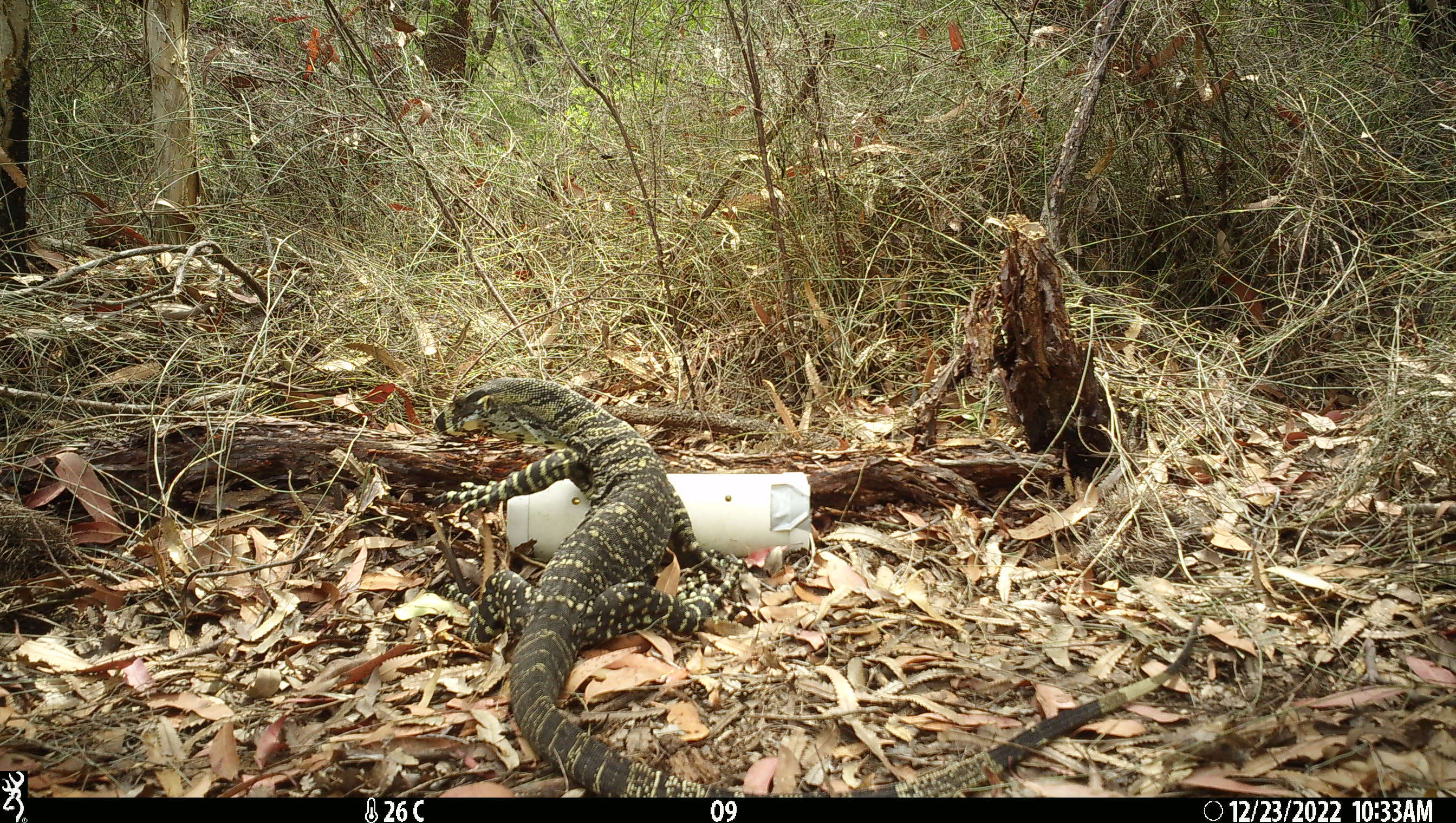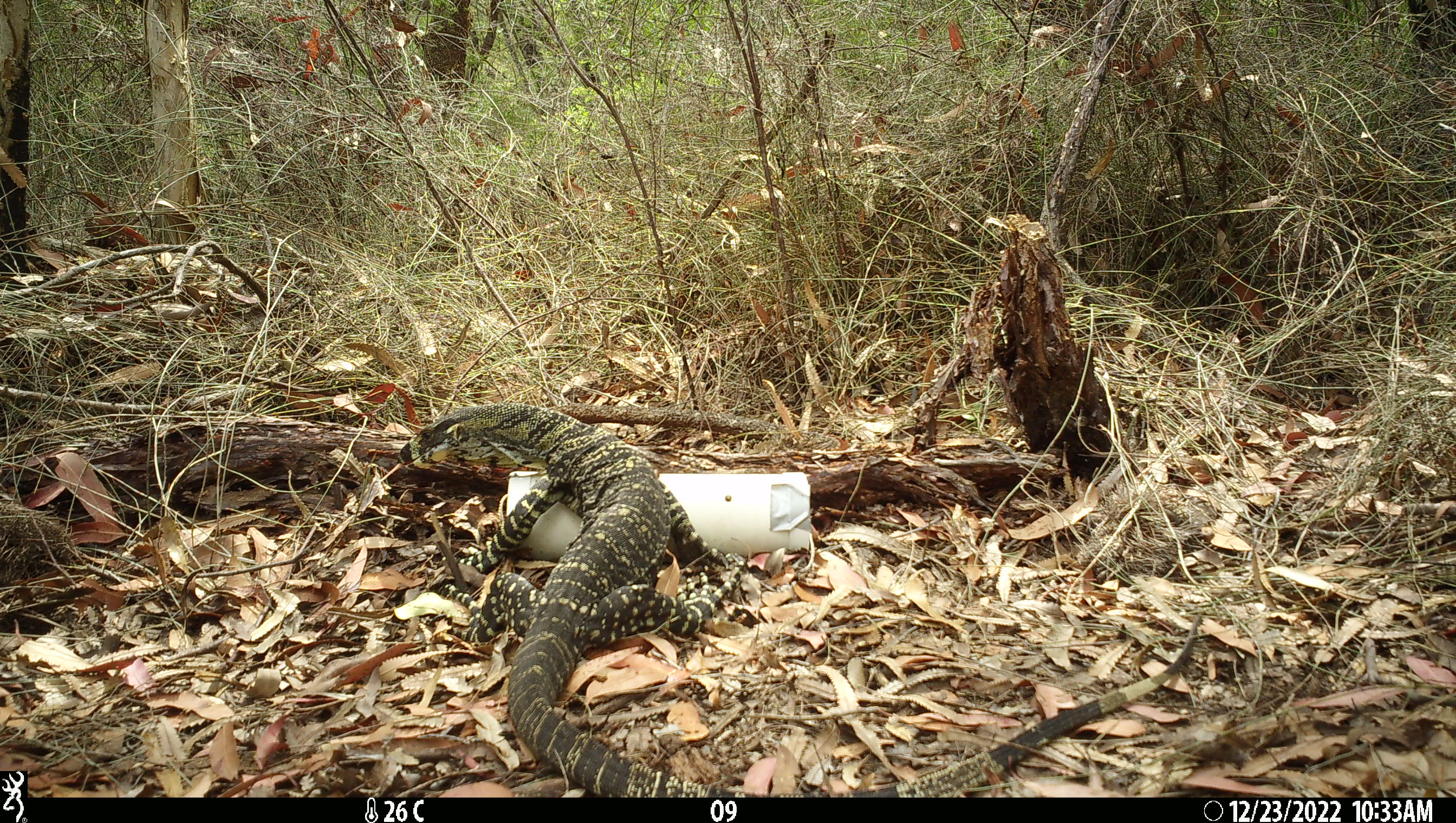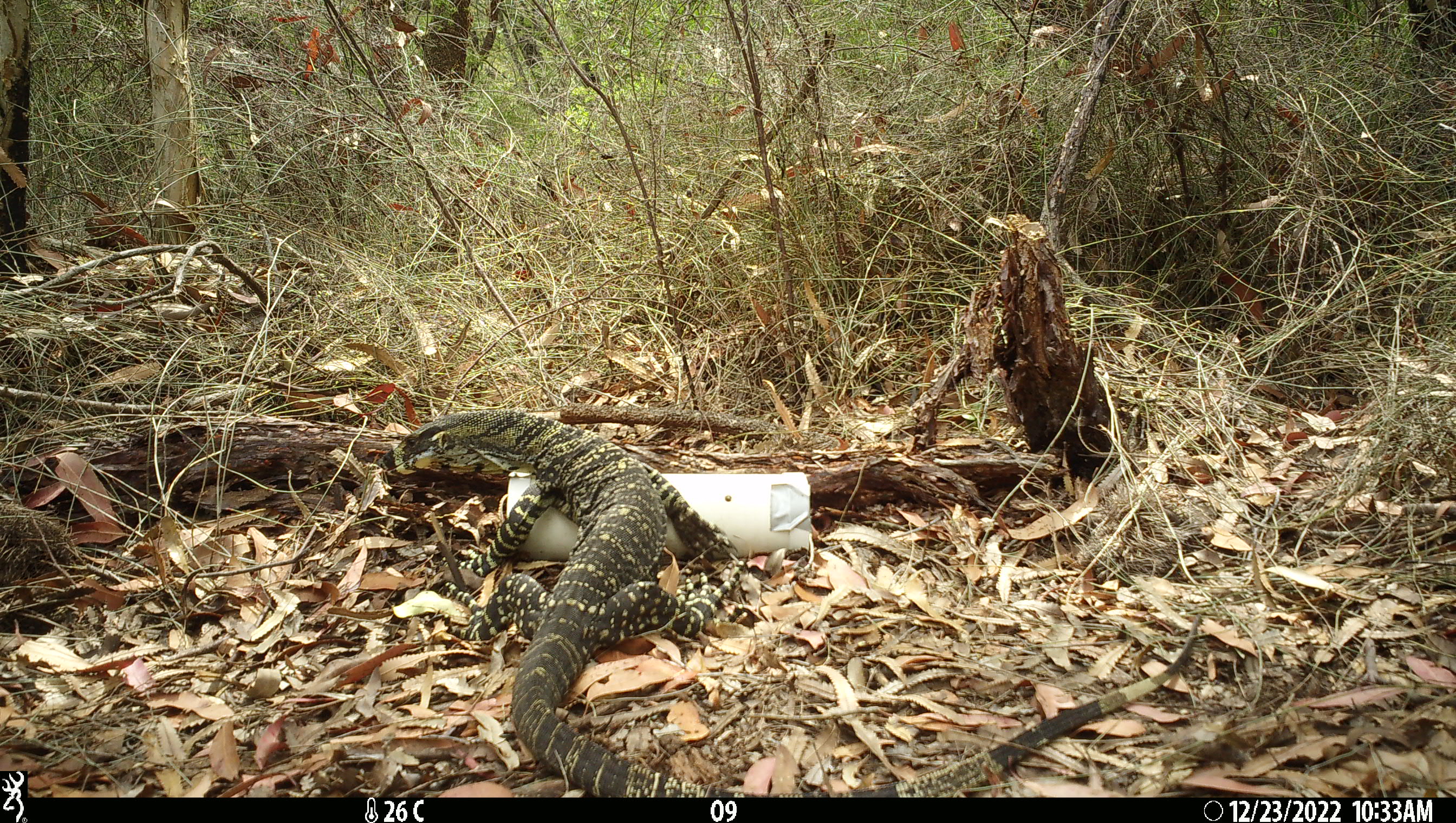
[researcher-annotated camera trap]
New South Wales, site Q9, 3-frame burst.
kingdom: Animalia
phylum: Chordata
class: Reptilia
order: Squamata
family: Varanidae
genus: Varanus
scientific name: Varanus varius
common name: lace monitor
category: goanna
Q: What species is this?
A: Goanna (lace monitor) (Varanus varius).